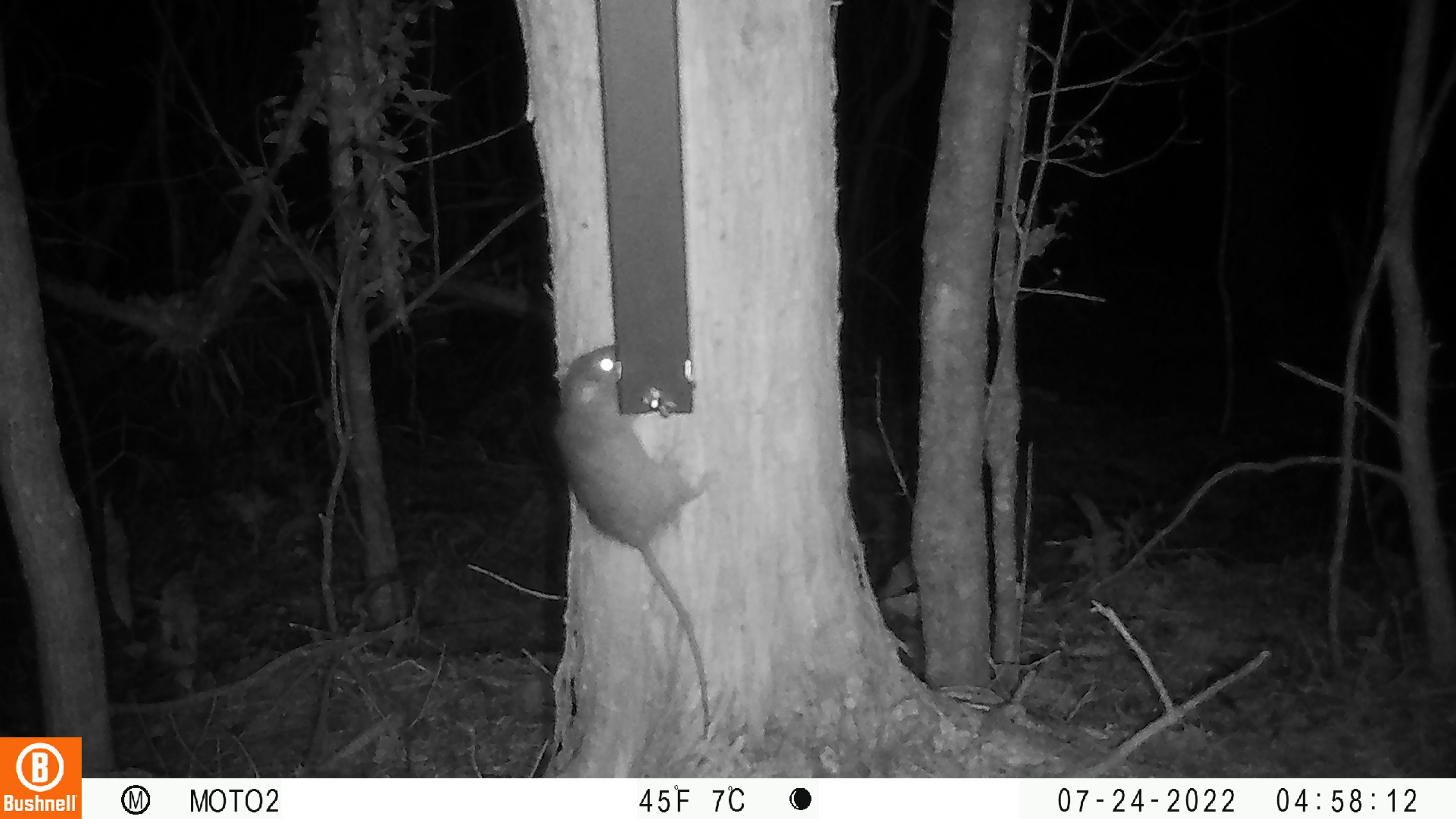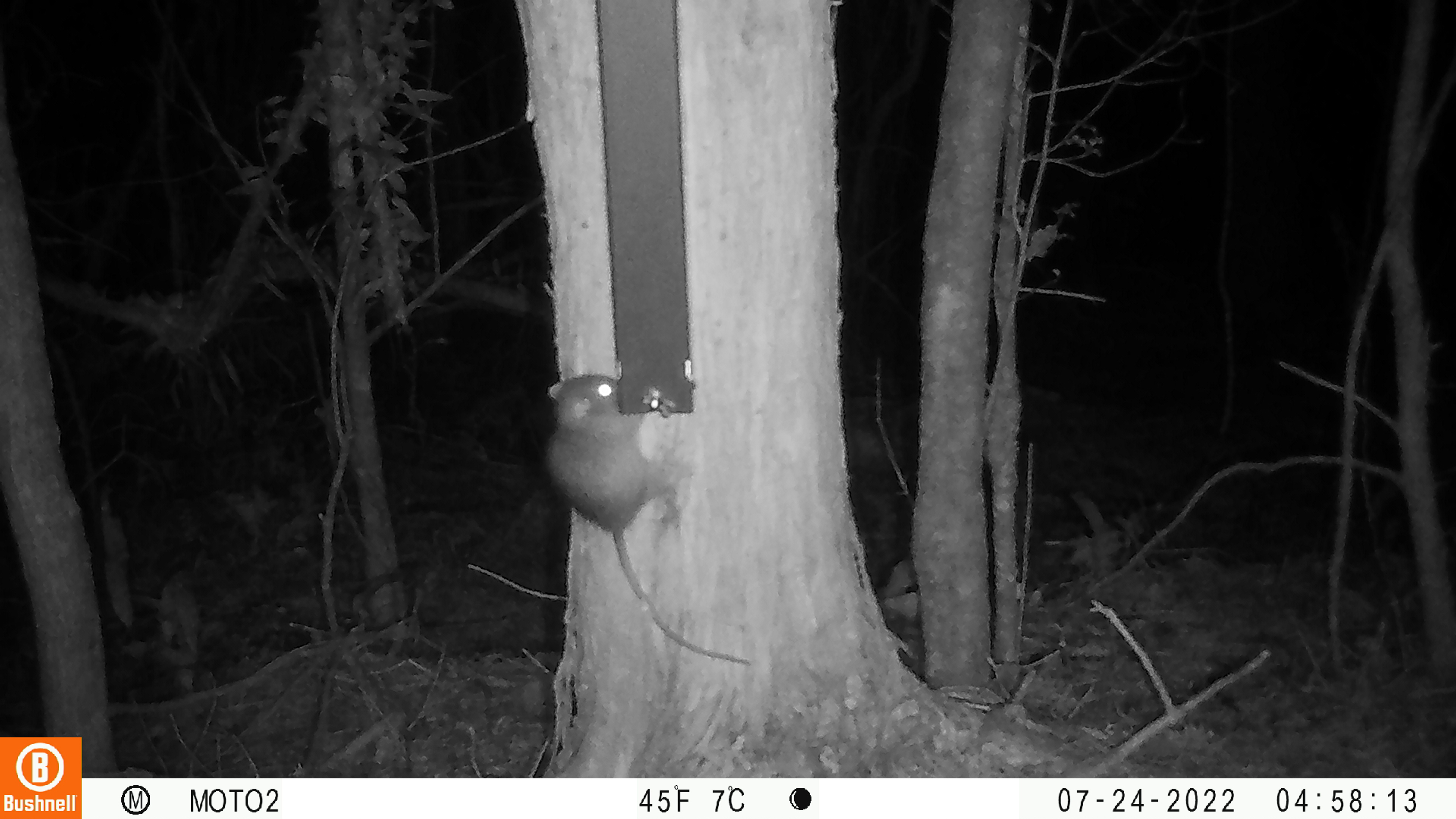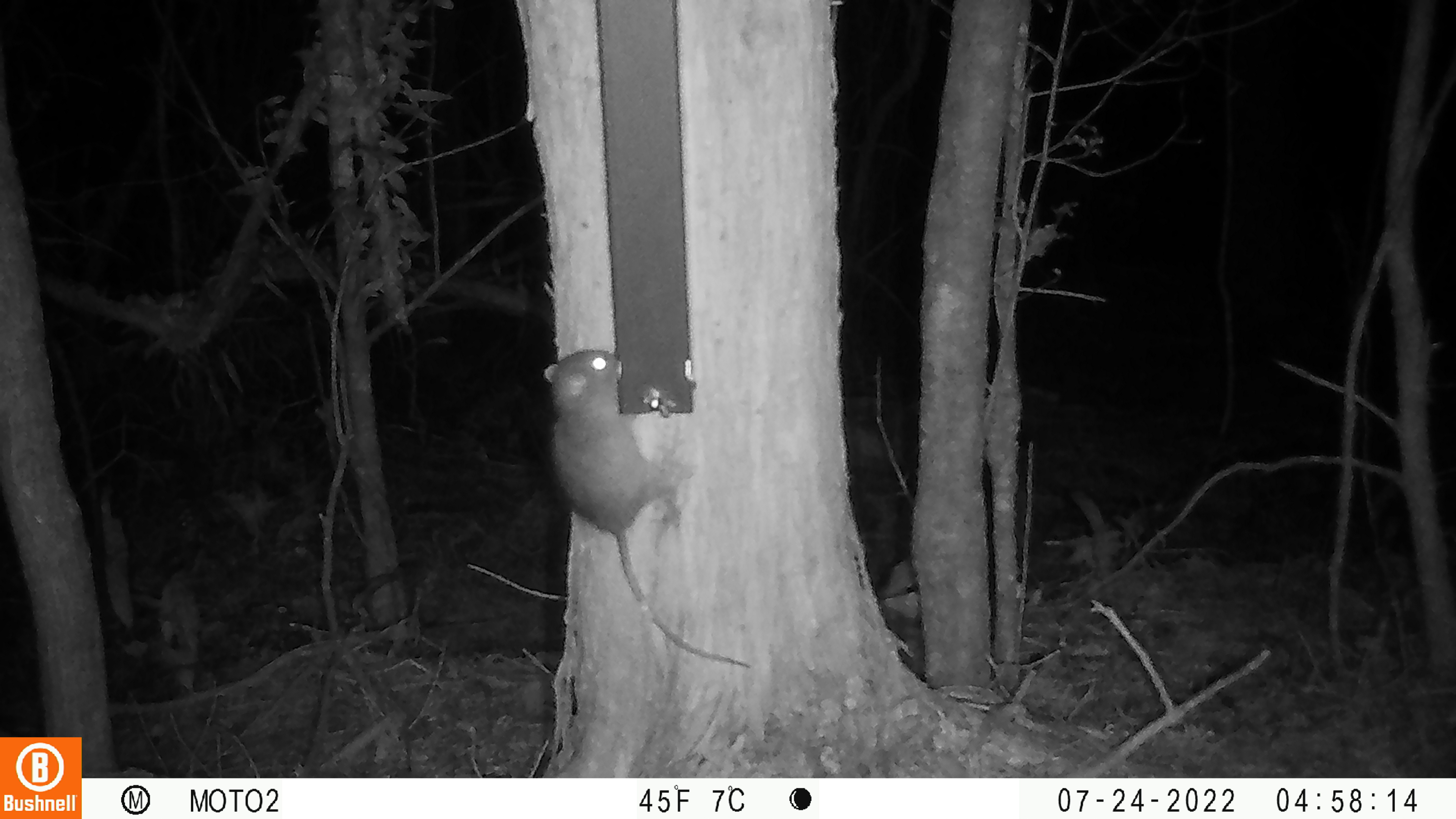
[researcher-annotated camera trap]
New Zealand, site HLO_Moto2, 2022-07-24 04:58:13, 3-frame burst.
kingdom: Animalia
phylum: Chordata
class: Mammalia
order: Rodentia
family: Muridae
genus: Rattus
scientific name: Rattus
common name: rat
Rat (Rattus).